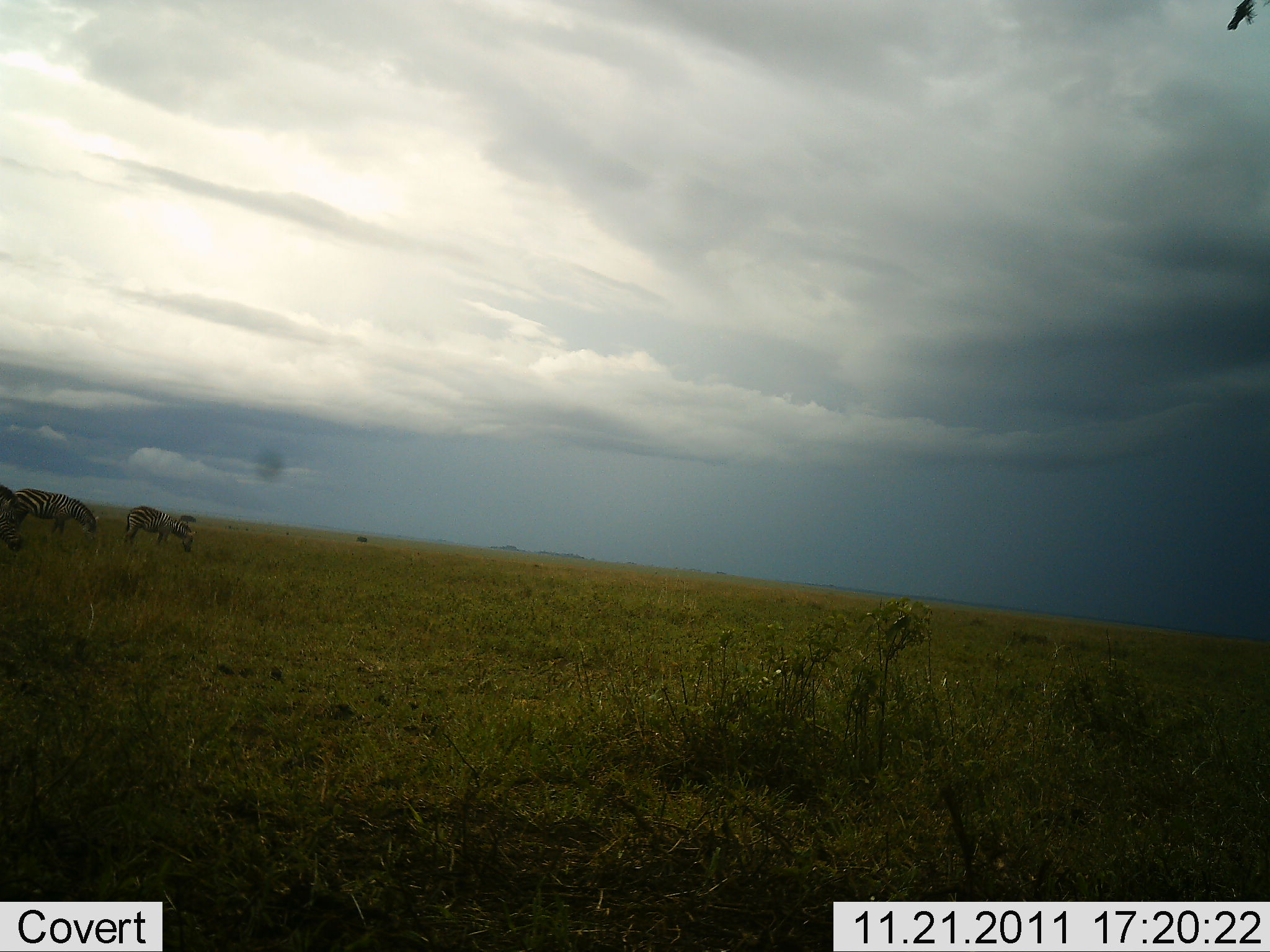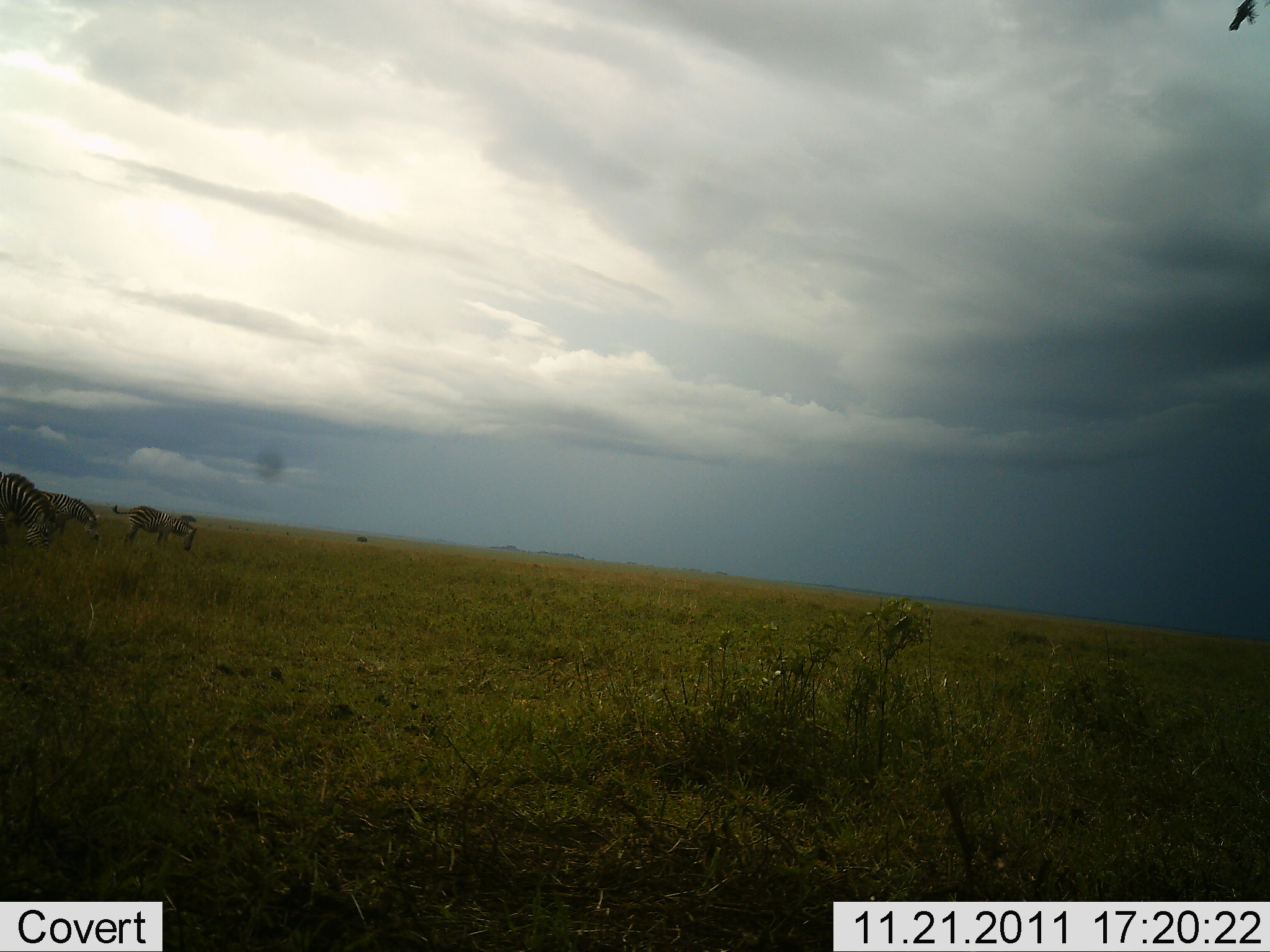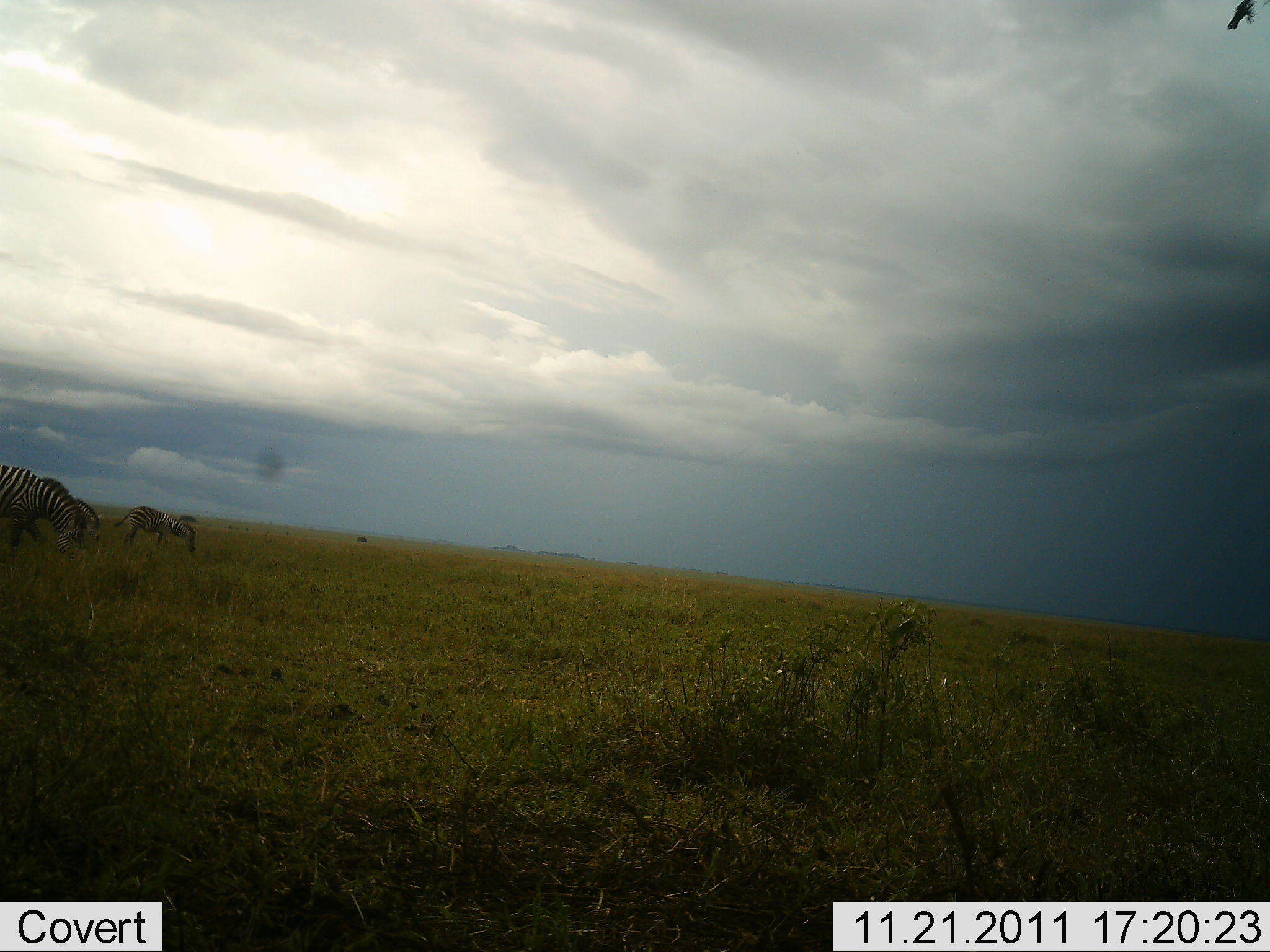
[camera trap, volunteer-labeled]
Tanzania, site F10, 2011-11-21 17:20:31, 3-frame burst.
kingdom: Animalia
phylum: Chordata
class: Mammalia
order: Perissodactyla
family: Equidae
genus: Equus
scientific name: Equus quagga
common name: plains zebra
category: zebra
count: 3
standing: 31%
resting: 0%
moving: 23%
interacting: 0%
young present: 0%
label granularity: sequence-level